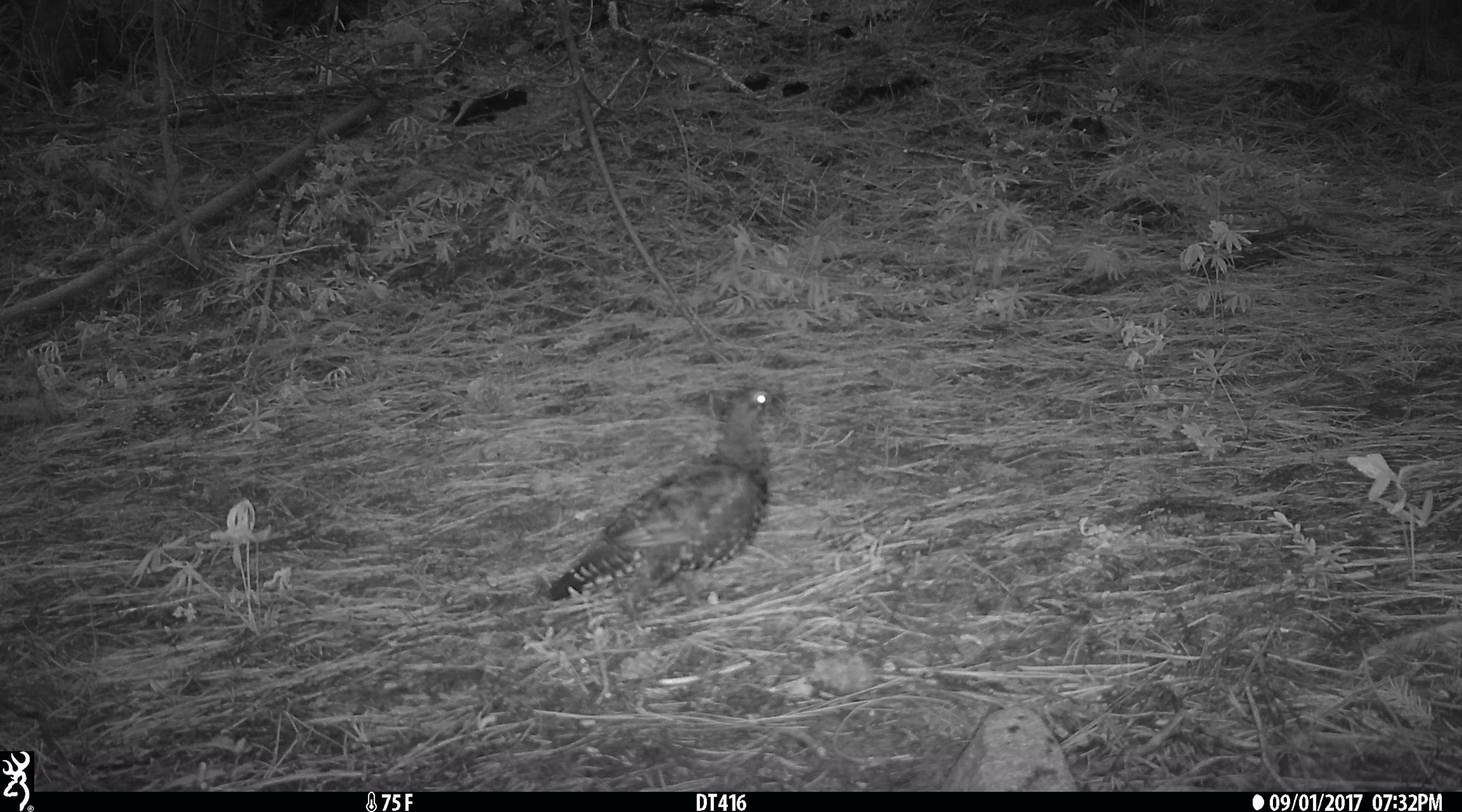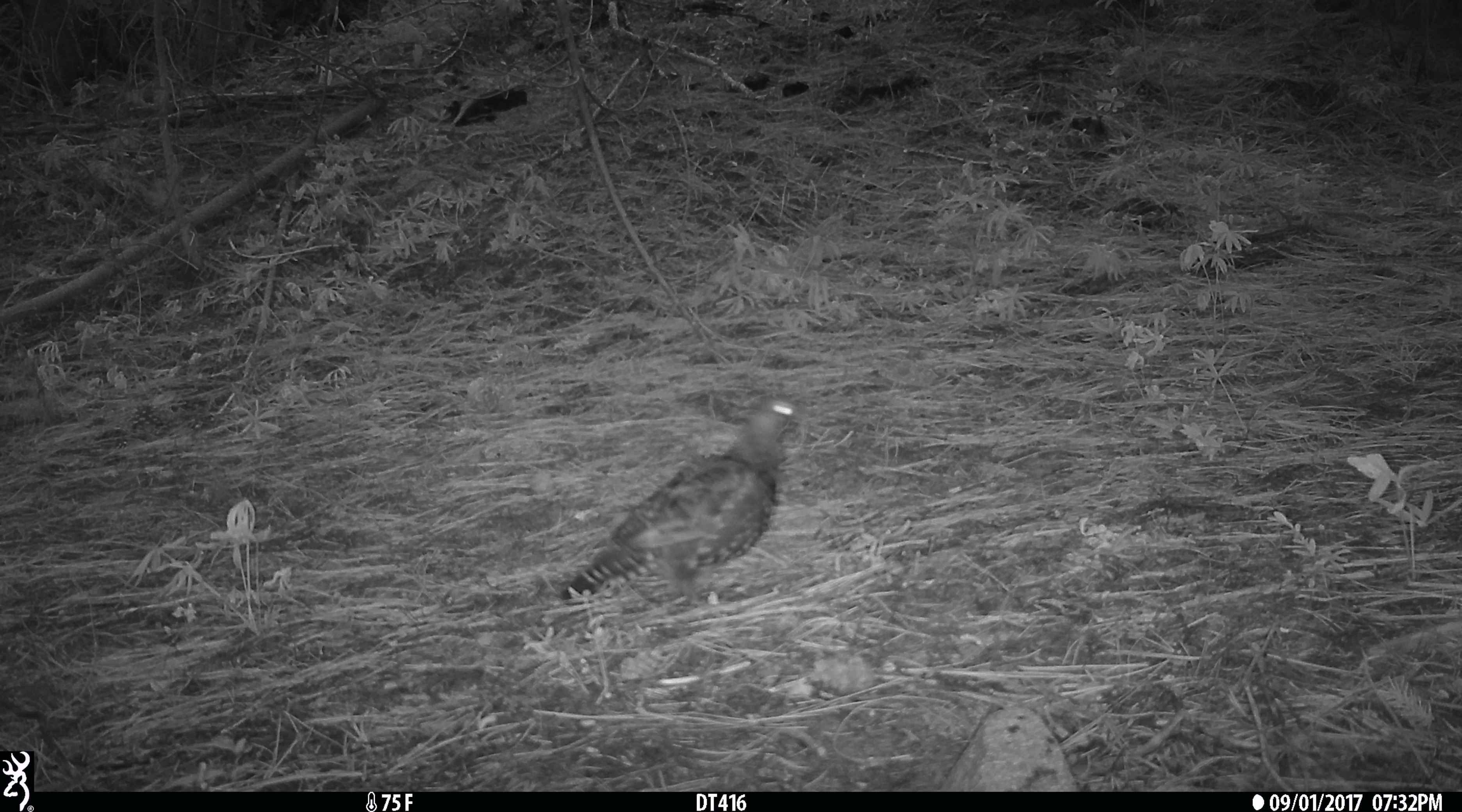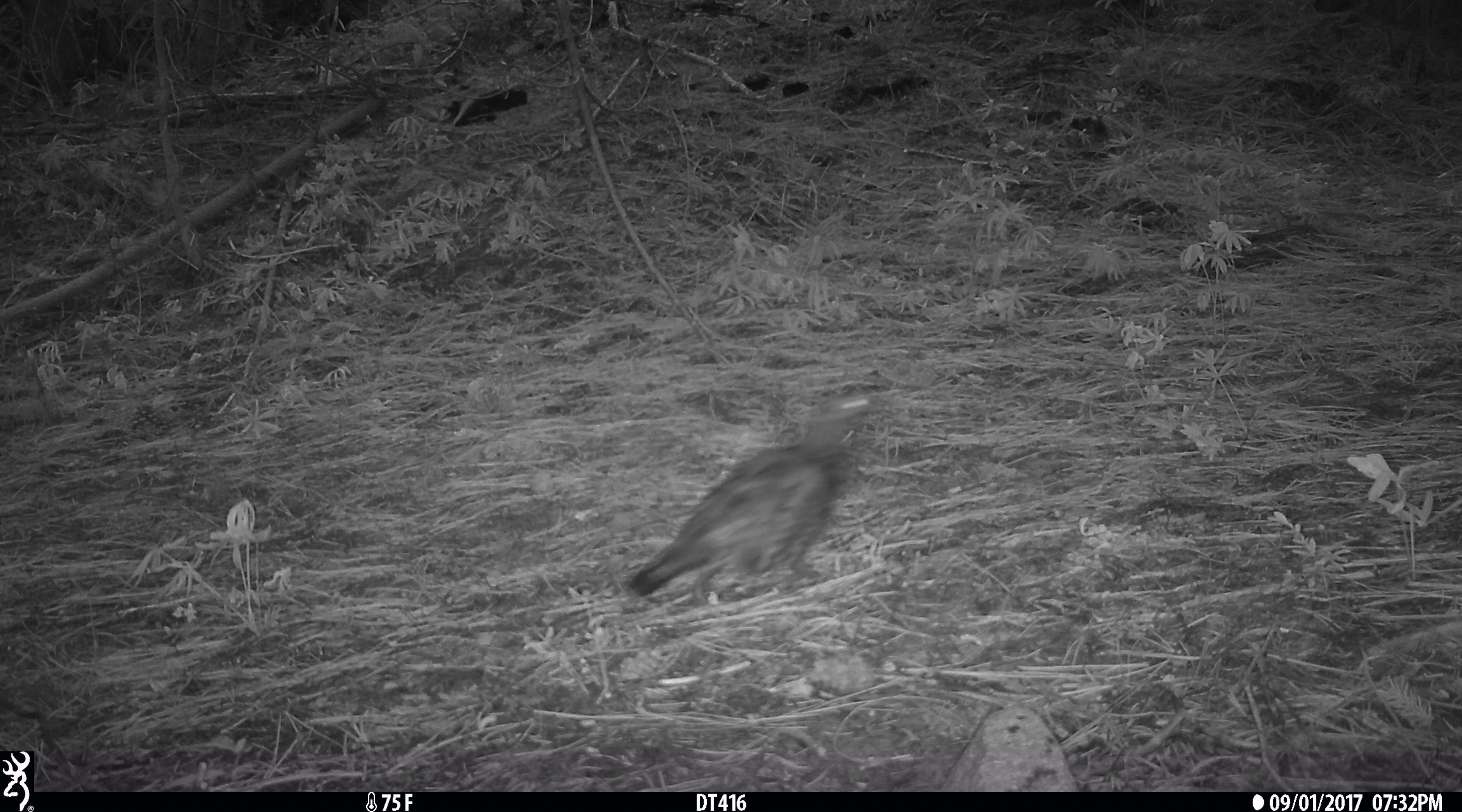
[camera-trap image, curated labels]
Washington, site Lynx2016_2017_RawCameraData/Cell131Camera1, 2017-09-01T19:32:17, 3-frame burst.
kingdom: Animalia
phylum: Chordata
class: Aves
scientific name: Aves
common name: birds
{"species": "Aves (birds)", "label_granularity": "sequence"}